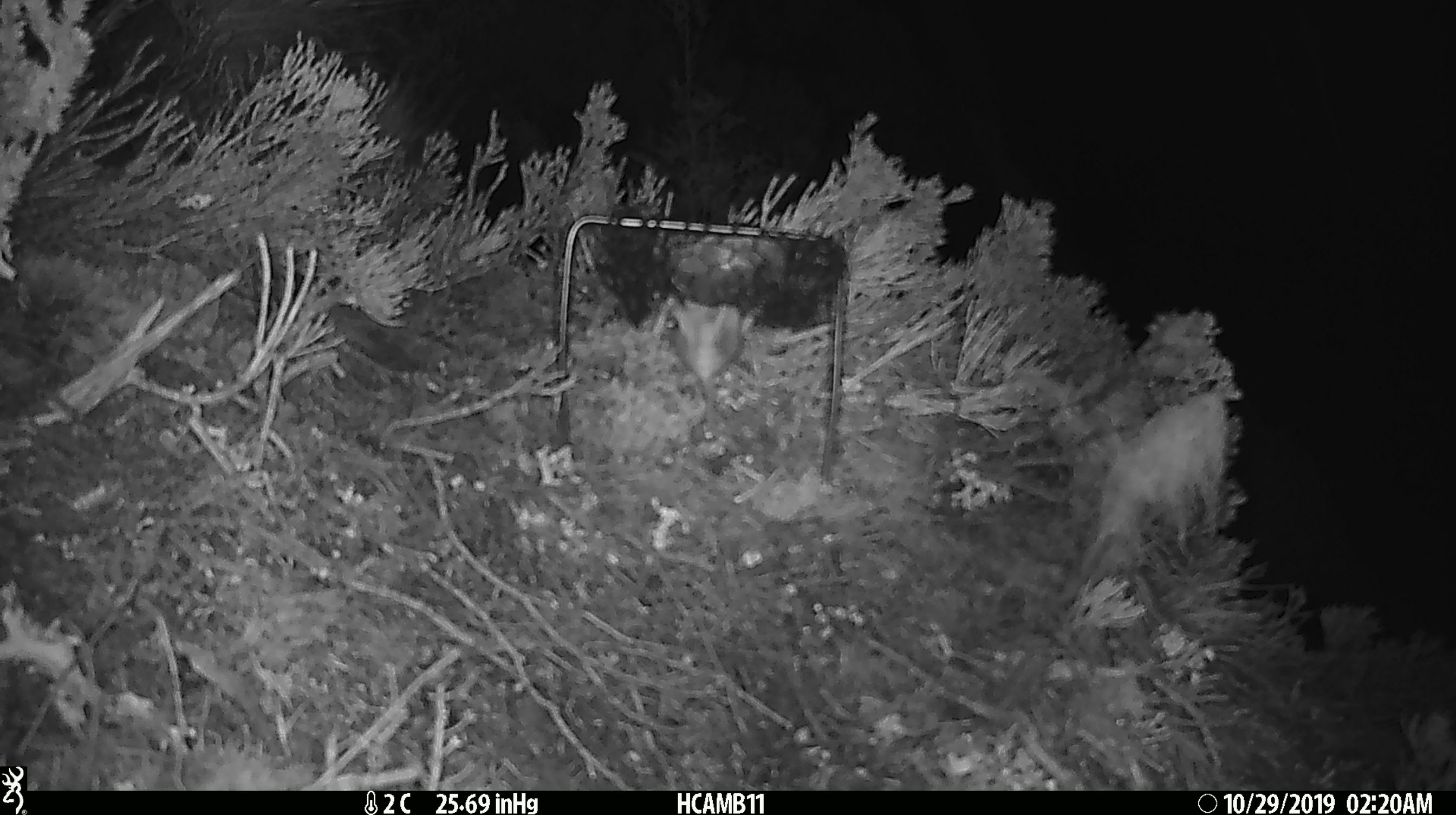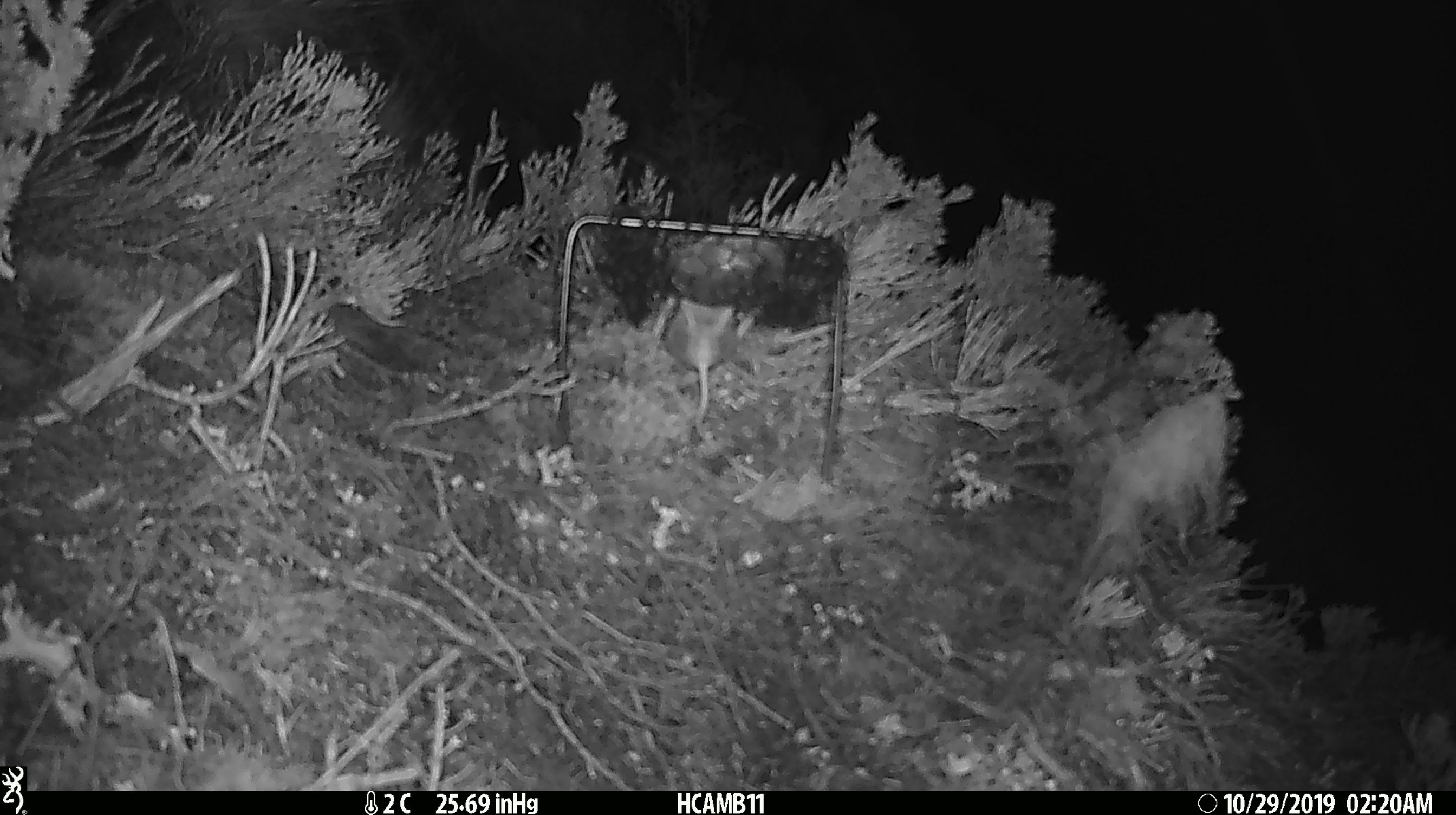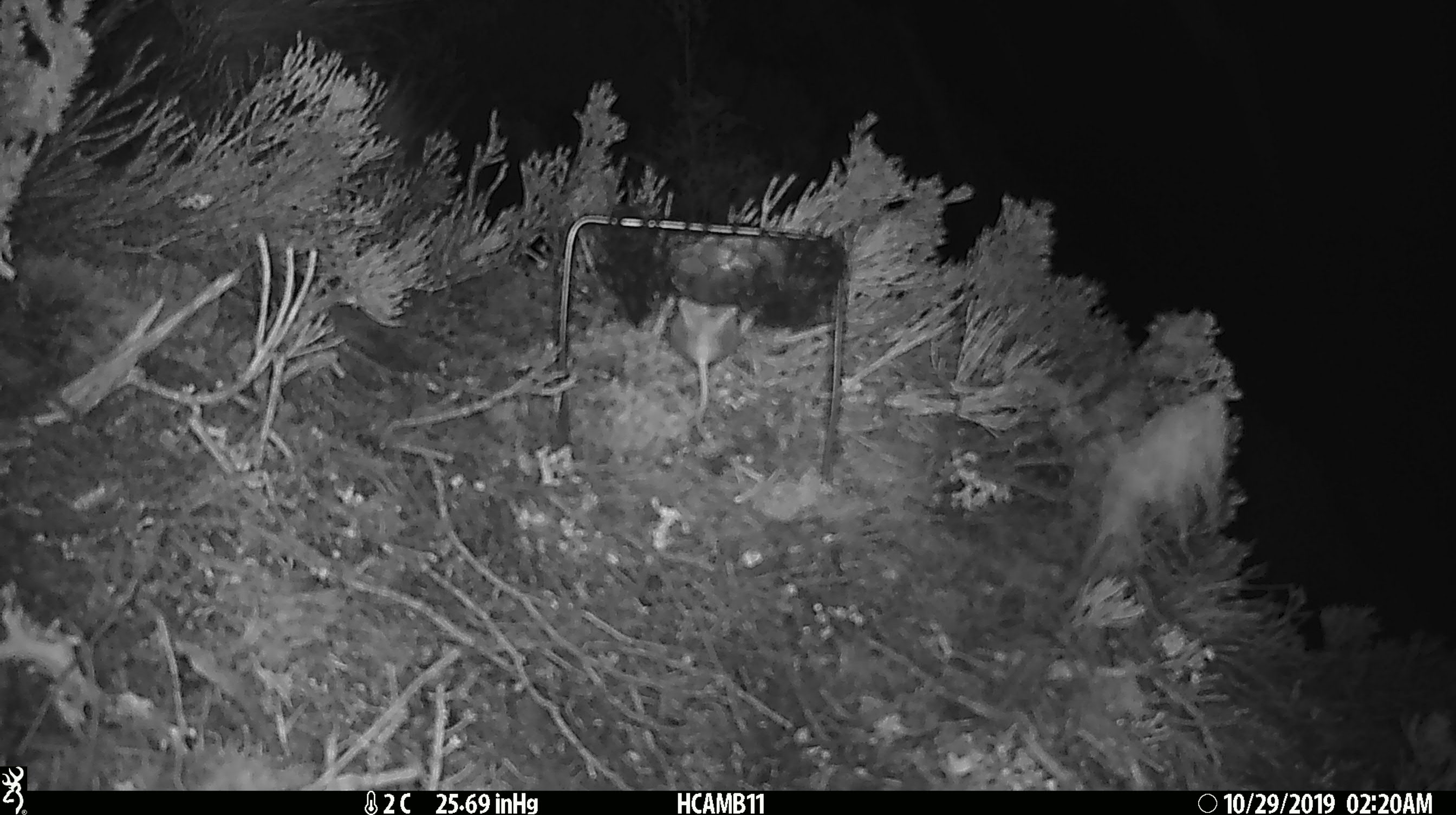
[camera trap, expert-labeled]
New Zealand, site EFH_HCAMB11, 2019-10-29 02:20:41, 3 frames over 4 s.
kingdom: Animalia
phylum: Chordata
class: Mammalia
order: Rodentia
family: Muridae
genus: Mus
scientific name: Mus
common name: mouse